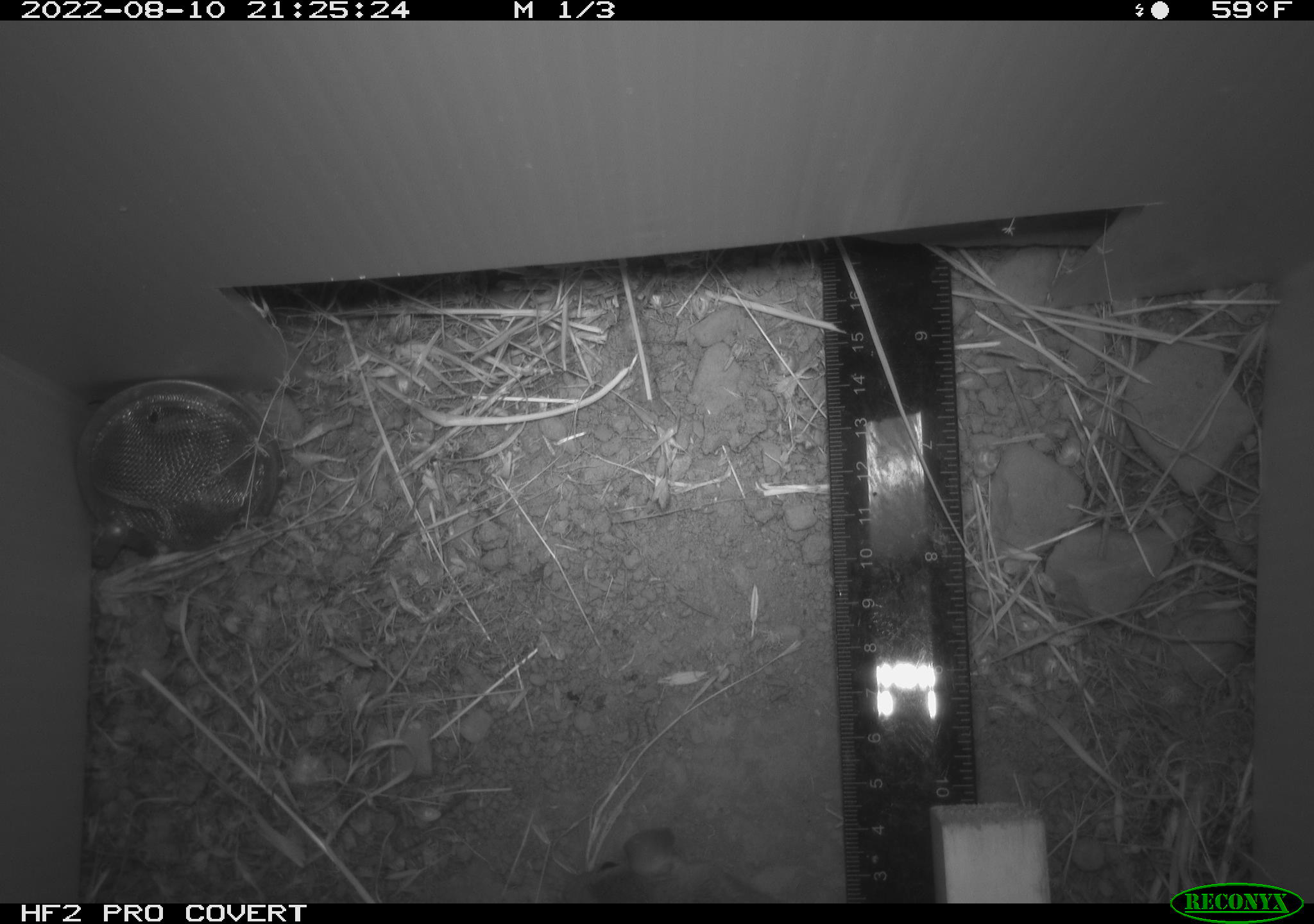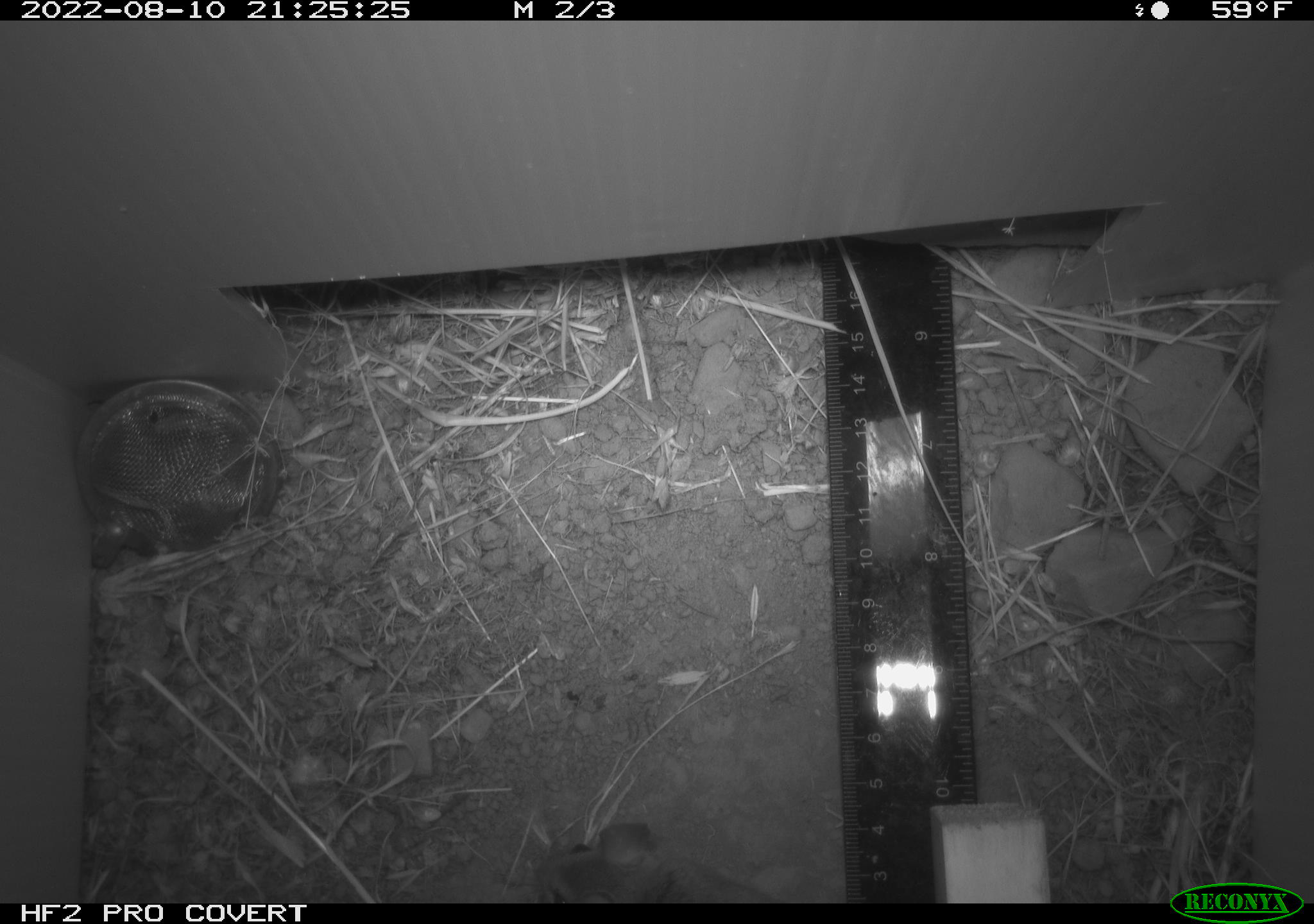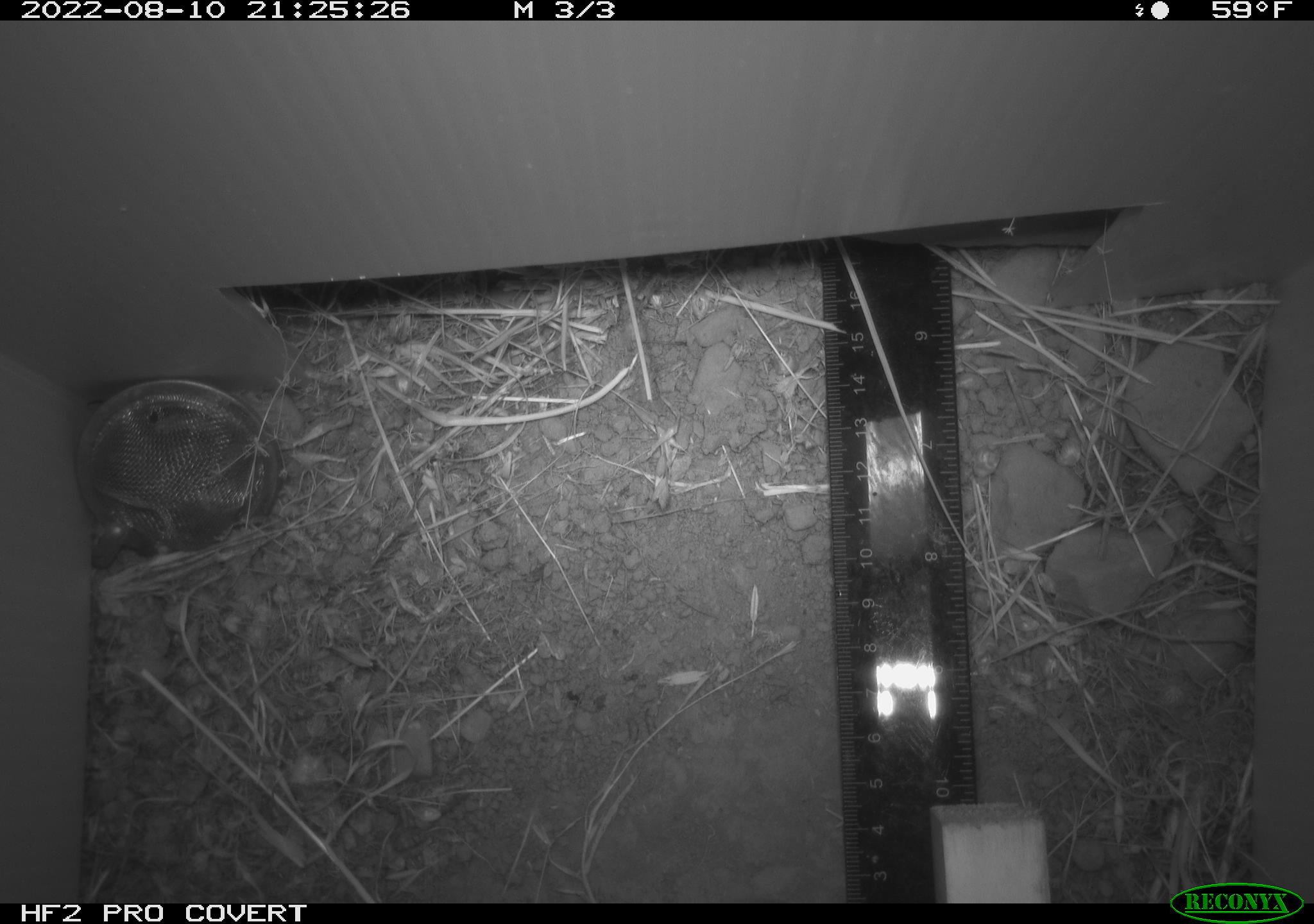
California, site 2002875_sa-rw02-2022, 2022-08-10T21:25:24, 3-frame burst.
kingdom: Animalia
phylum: Chordata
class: Mammalia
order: Rodentia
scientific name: Rodentia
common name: mouse species